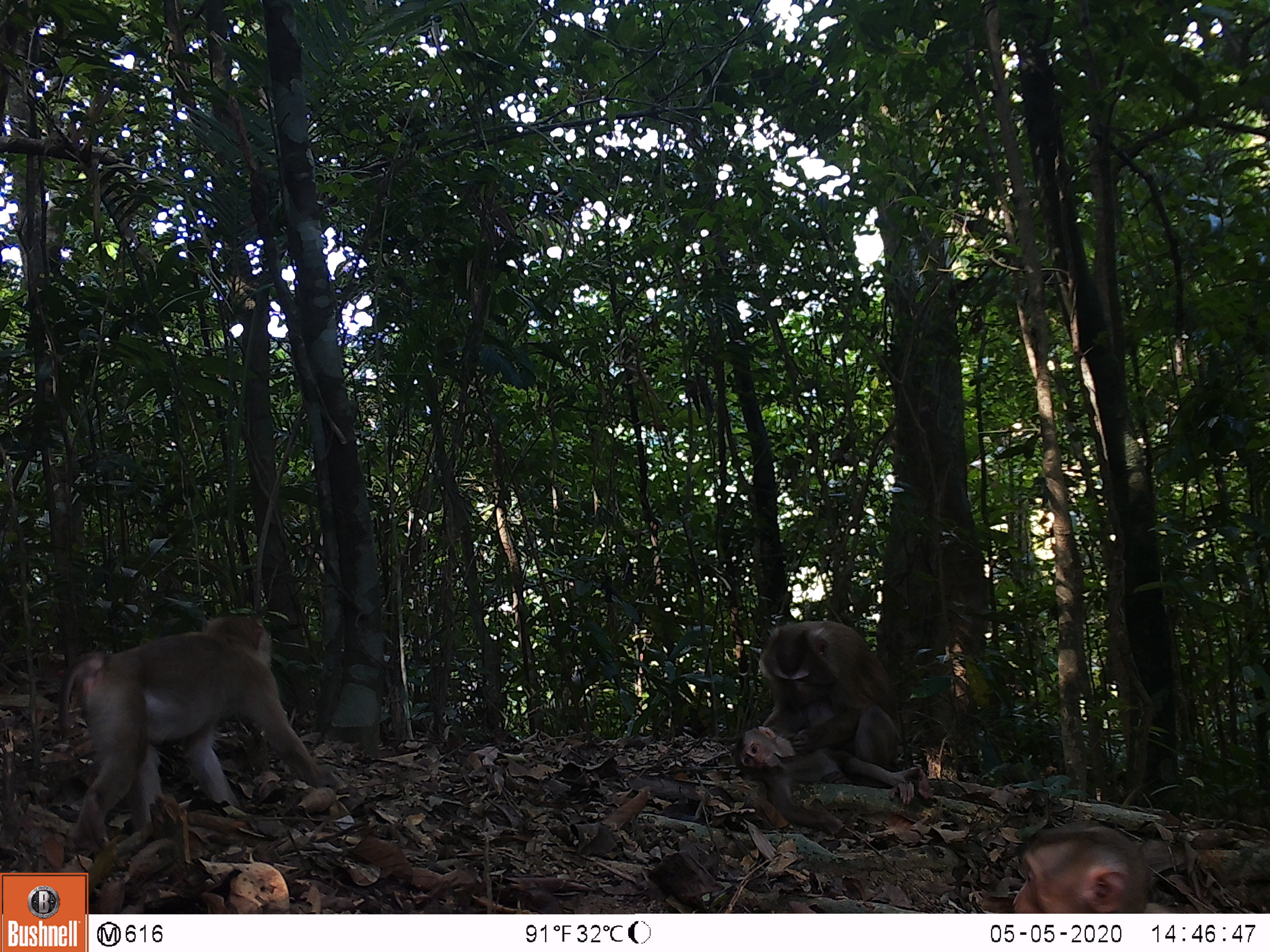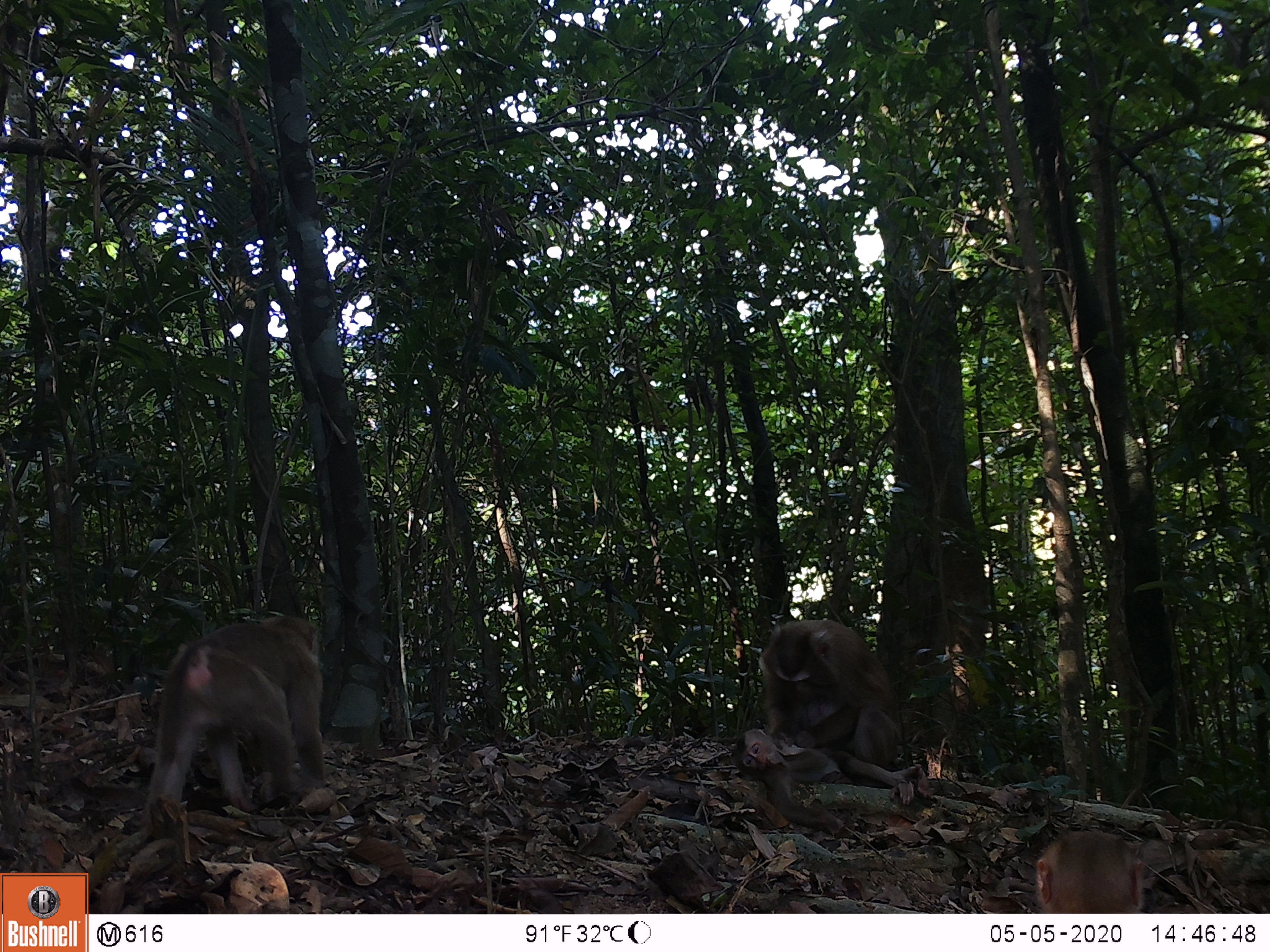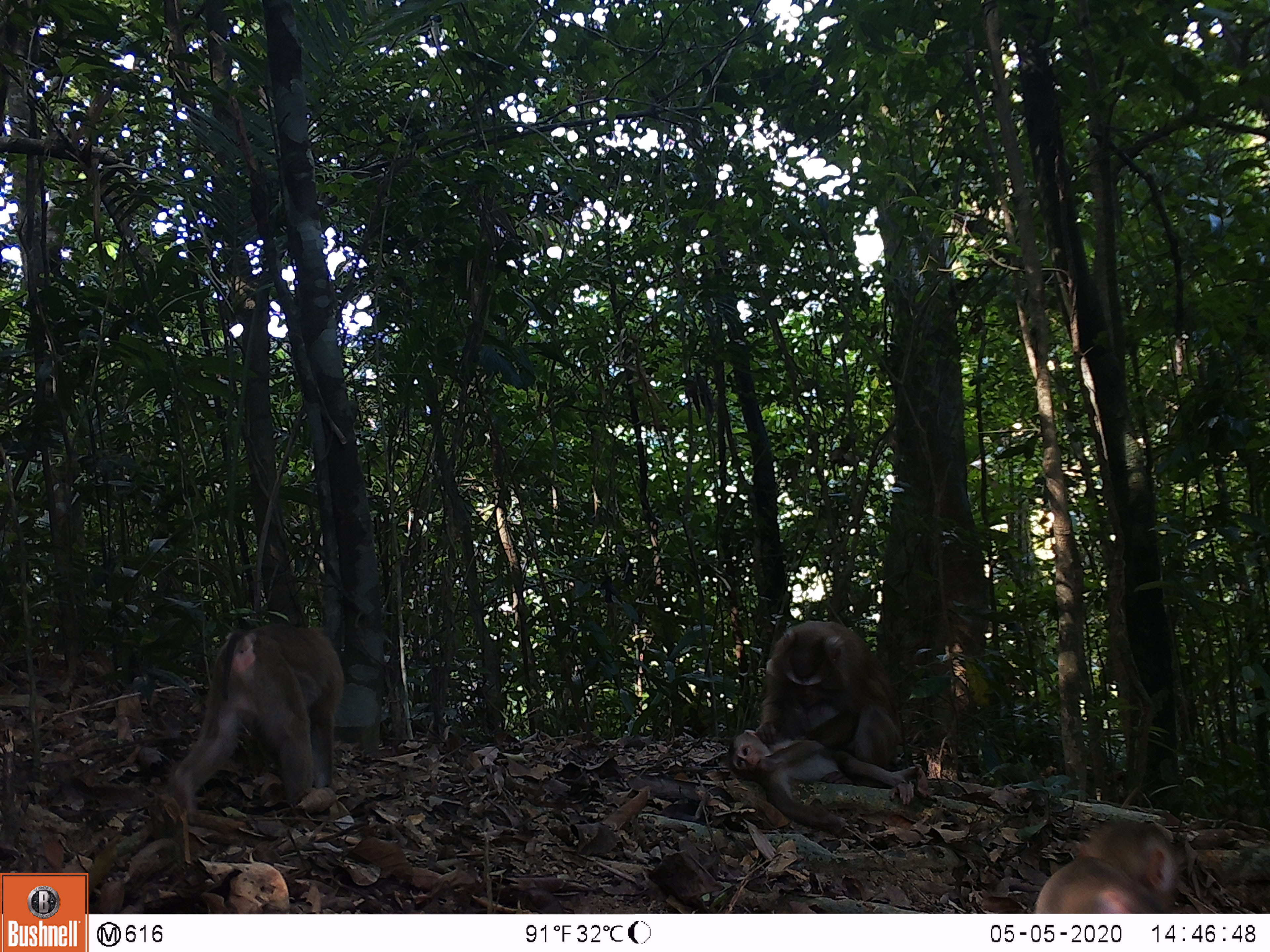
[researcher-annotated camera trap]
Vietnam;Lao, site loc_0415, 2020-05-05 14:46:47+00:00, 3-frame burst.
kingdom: Animalia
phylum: Chordata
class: Mammalia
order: Primates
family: Cercopithecidae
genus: Macaca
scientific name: Macaca nemestrina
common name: pig-tailed macaque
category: pig tailed macaque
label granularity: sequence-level